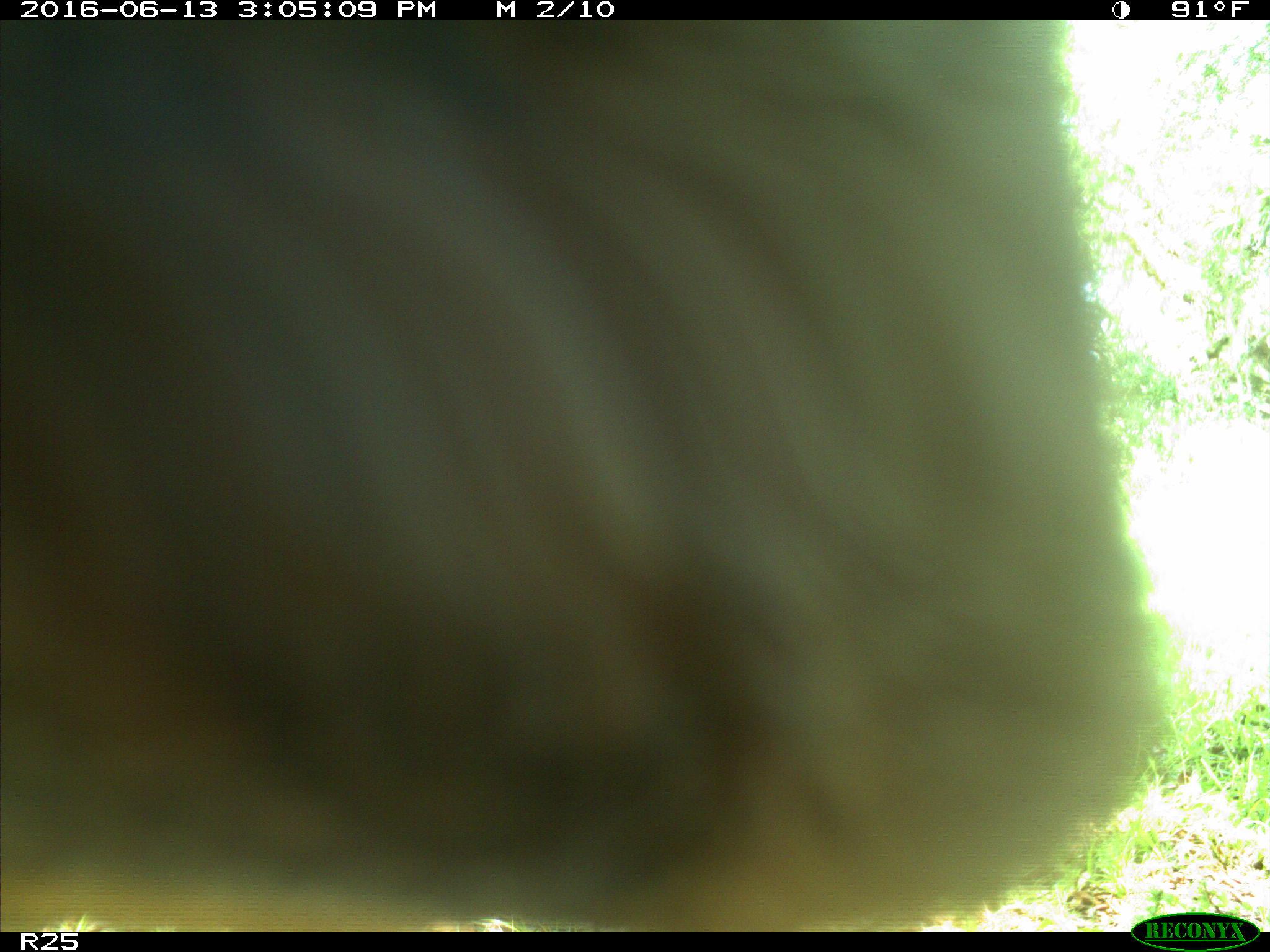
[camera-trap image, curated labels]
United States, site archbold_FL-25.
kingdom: Animalia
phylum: Chordata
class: Mammalia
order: Artiodactyla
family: Bovidae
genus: Bos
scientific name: Bos taurus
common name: domestic cow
Bos taurus (domestic cow).